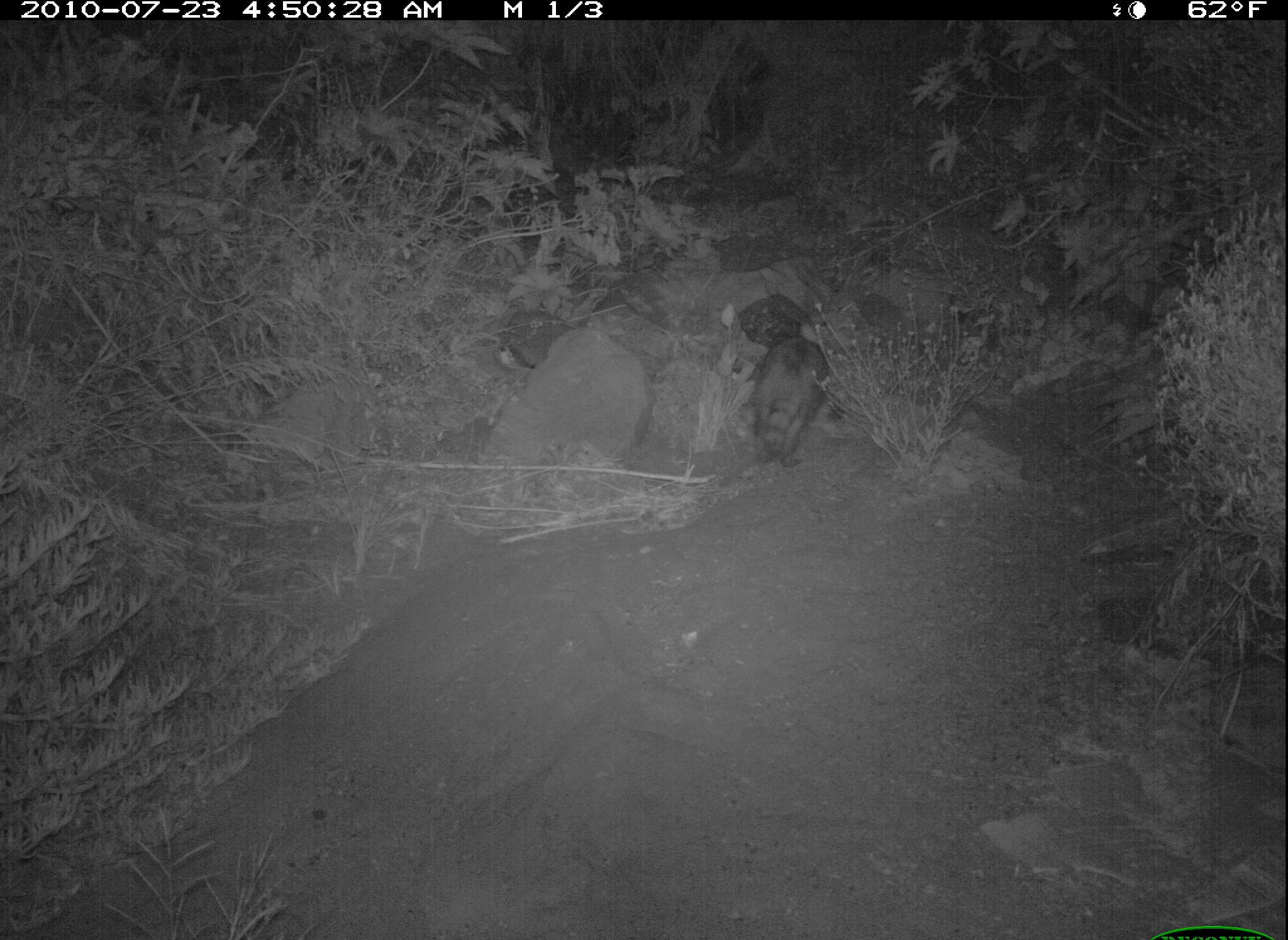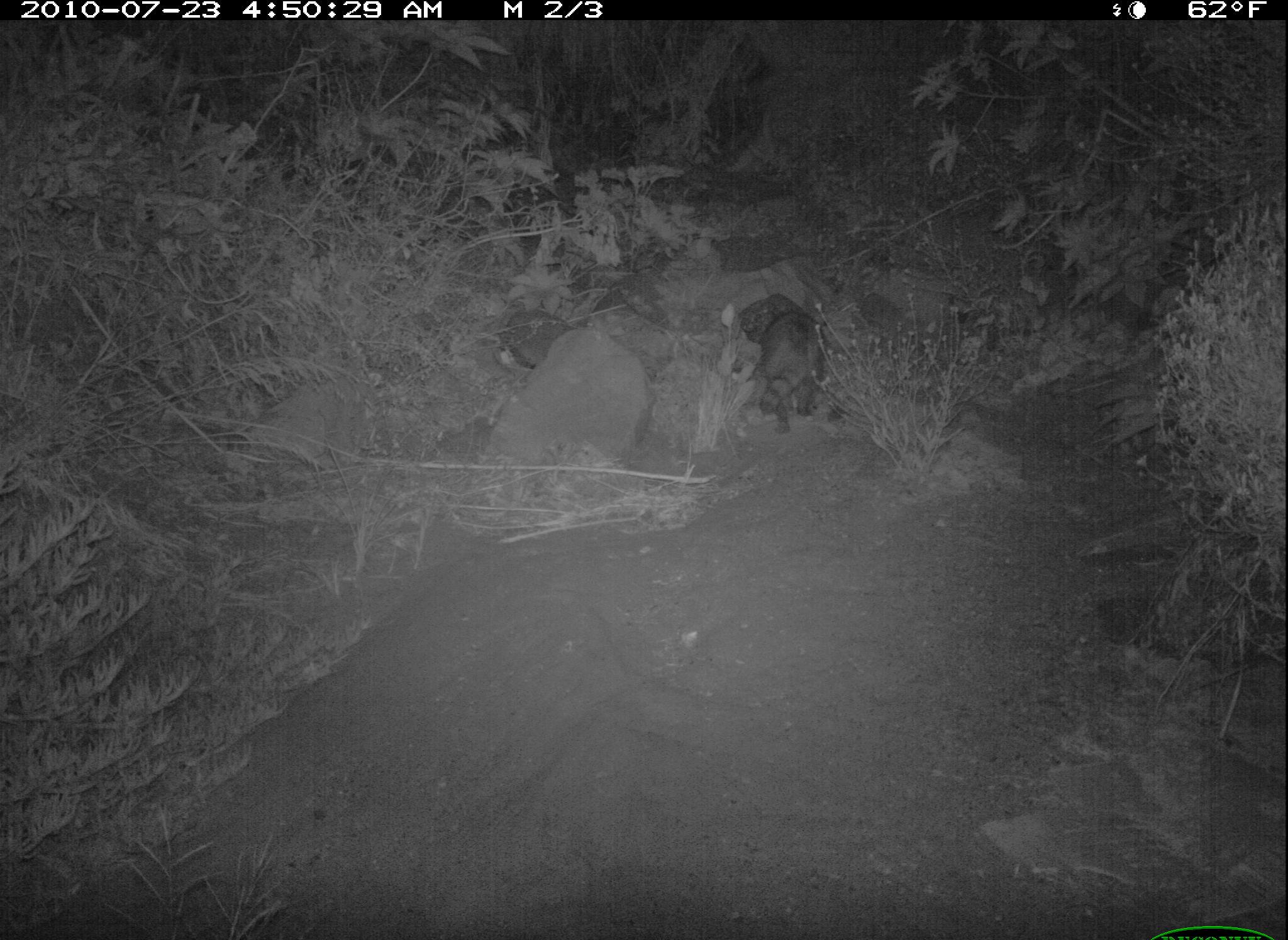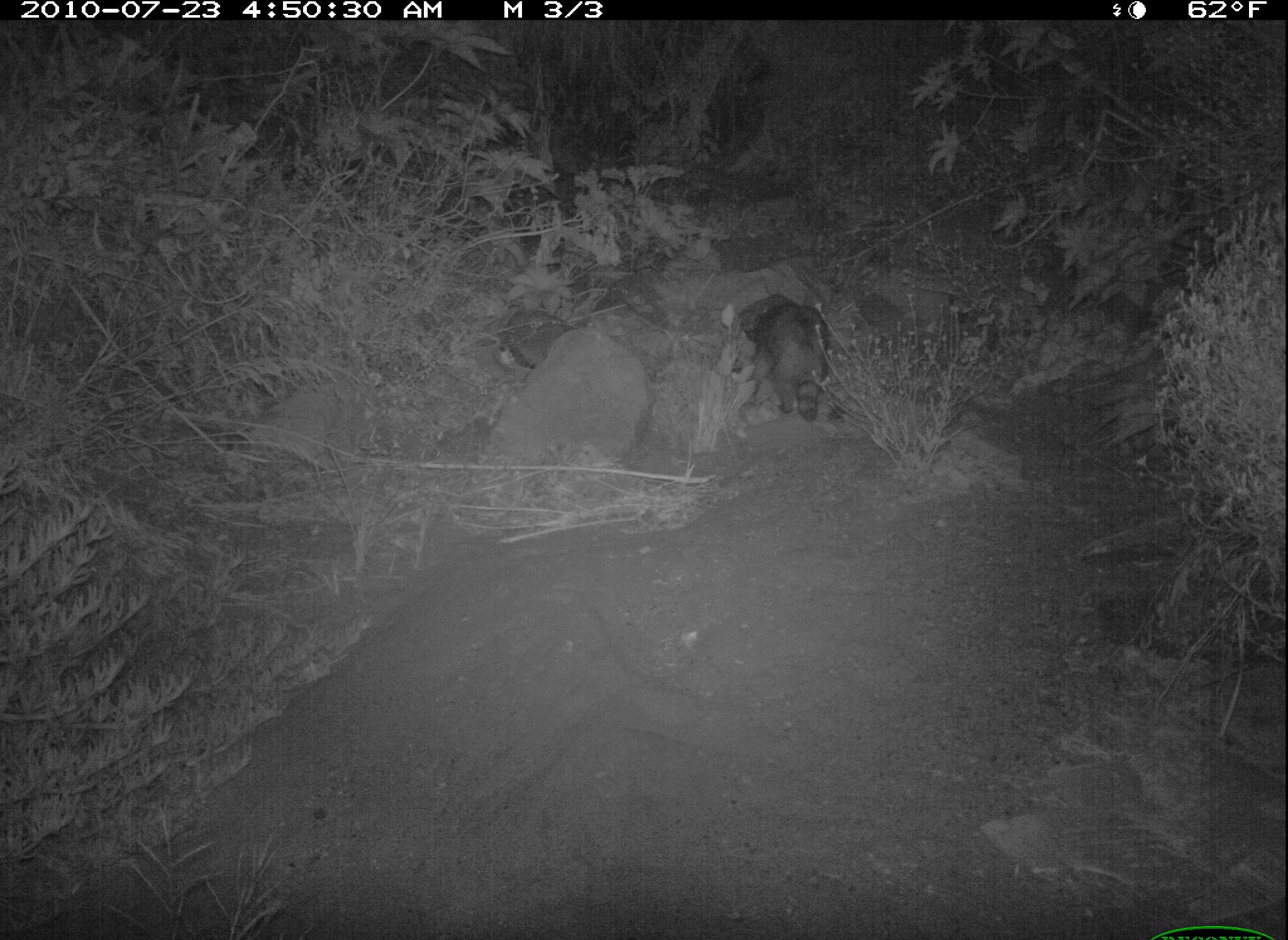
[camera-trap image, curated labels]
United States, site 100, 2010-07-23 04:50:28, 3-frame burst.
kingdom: Animalia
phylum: Chordata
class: Mammalia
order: Carnivora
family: Procyonidae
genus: Procyon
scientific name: Procyon lotor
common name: raccoon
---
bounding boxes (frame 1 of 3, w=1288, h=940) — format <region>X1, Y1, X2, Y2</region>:
raccoon: <region>720, 288, 840, 488</region>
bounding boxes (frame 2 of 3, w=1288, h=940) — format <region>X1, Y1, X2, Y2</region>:
raccoon: <region>736, 292, 837, 437</region>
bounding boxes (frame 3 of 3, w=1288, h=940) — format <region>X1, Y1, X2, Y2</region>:
raccoon: <region>736, 283, 839, 430</region>